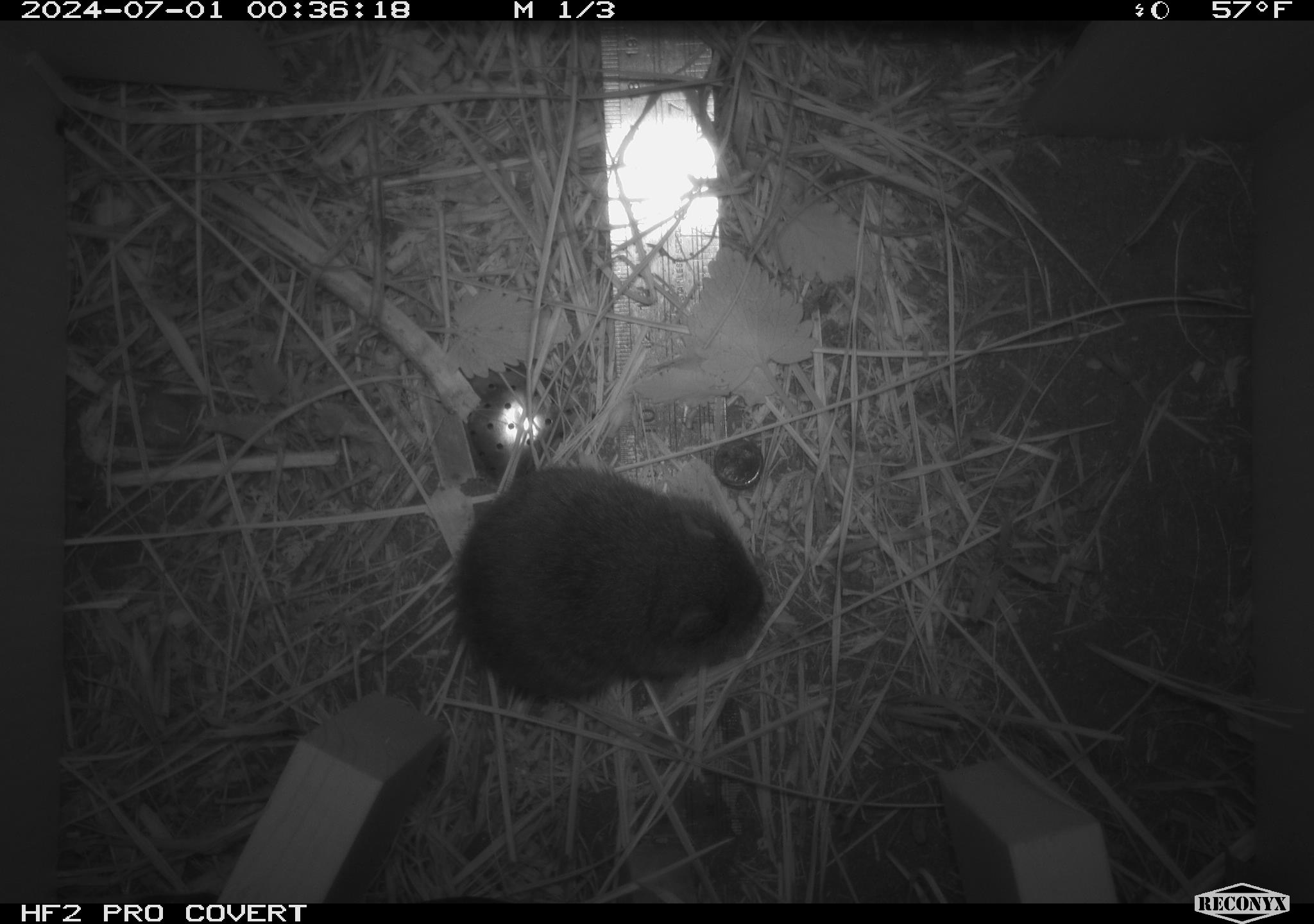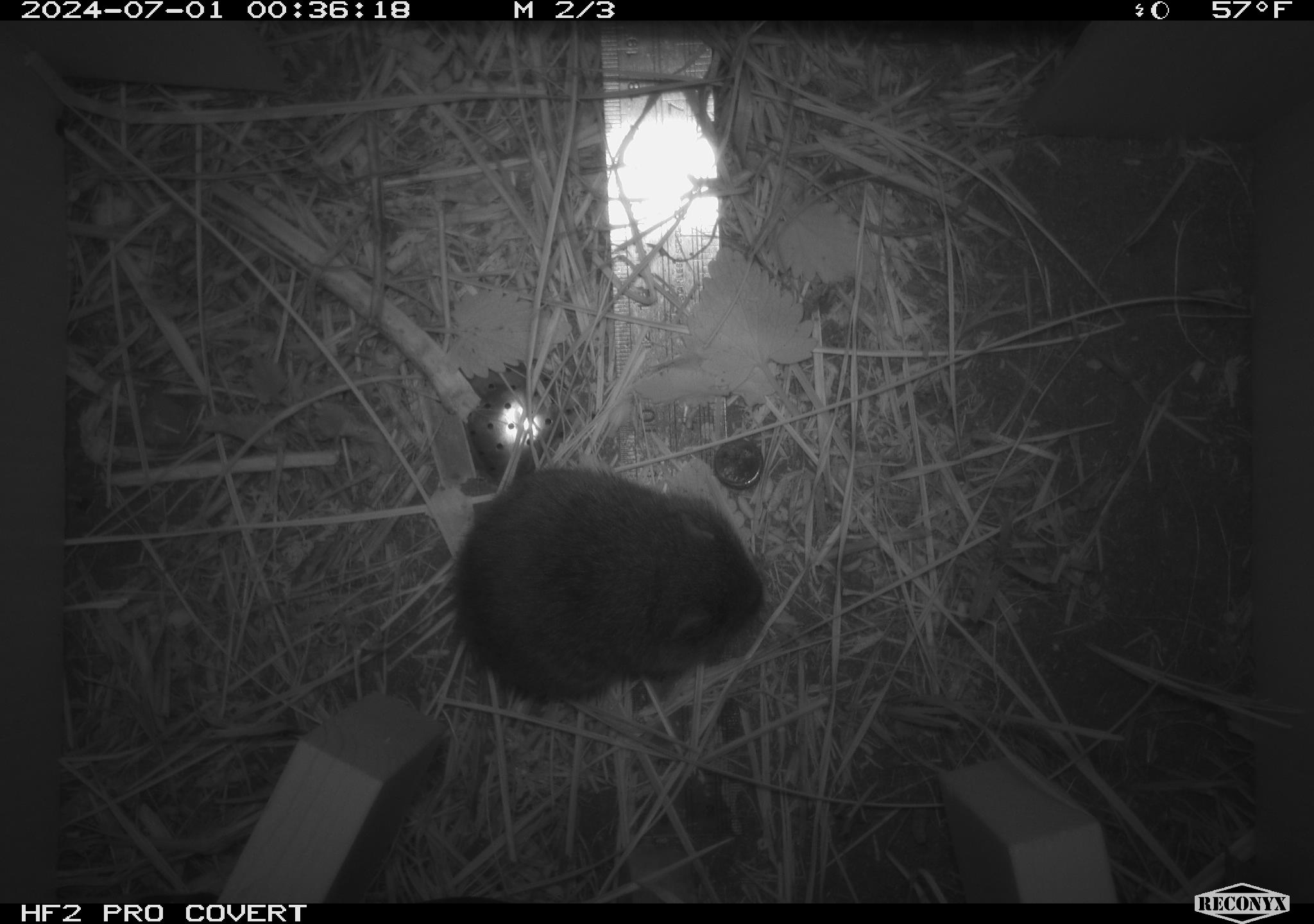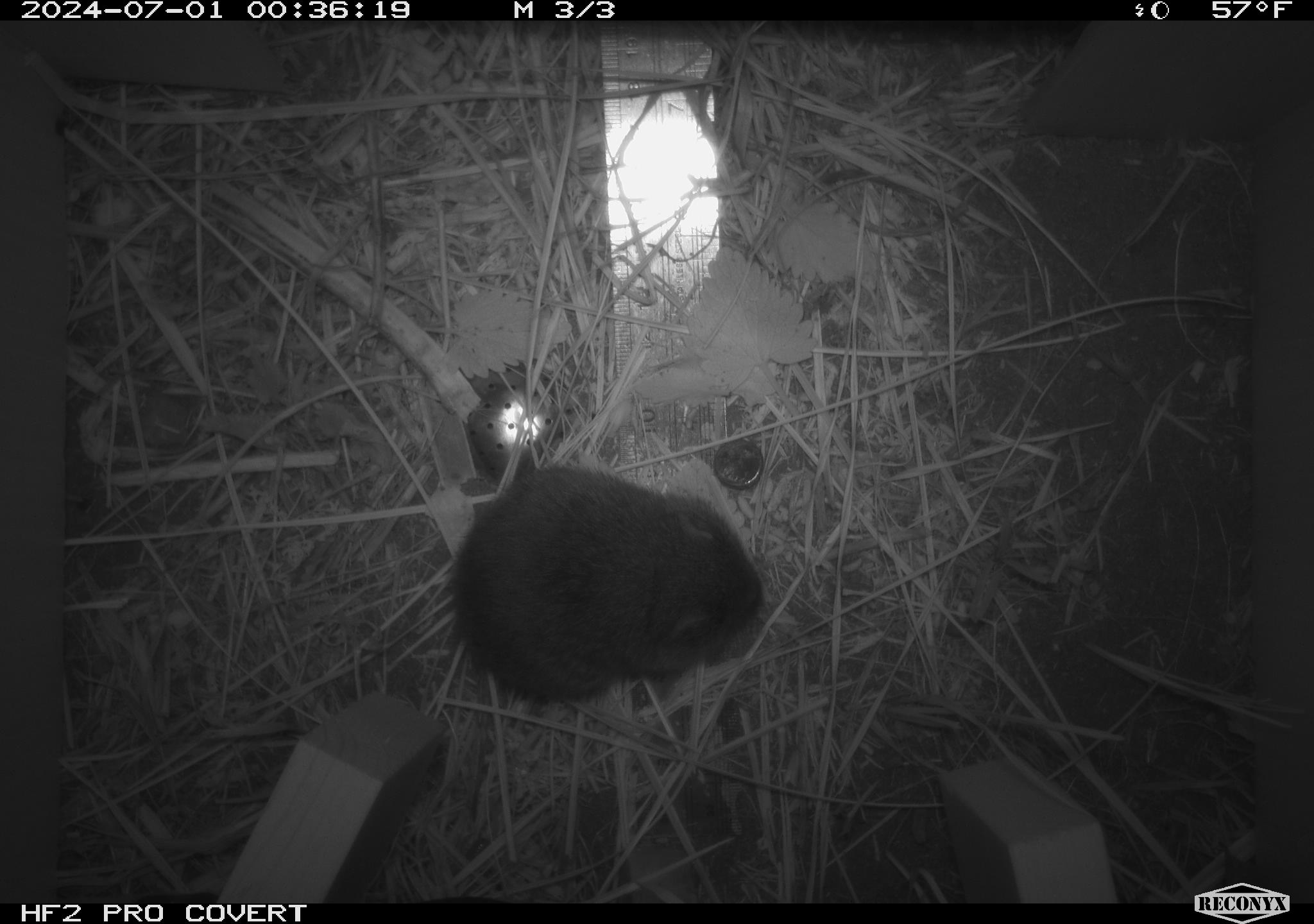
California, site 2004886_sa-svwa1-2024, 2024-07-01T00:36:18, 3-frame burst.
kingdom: Animalia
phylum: Chordata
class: Mammalia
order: Rodentia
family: Cricetidae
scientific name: Arvicolinae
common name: voles, lemmings, and muskrats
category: arvicolinae subfamily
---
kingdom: Animalia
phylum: Arthropoda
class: Malacostraca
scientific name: Malacostraca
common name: amphipods, crabs, isopods, krill, lobsters and shrimps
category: malacostracan